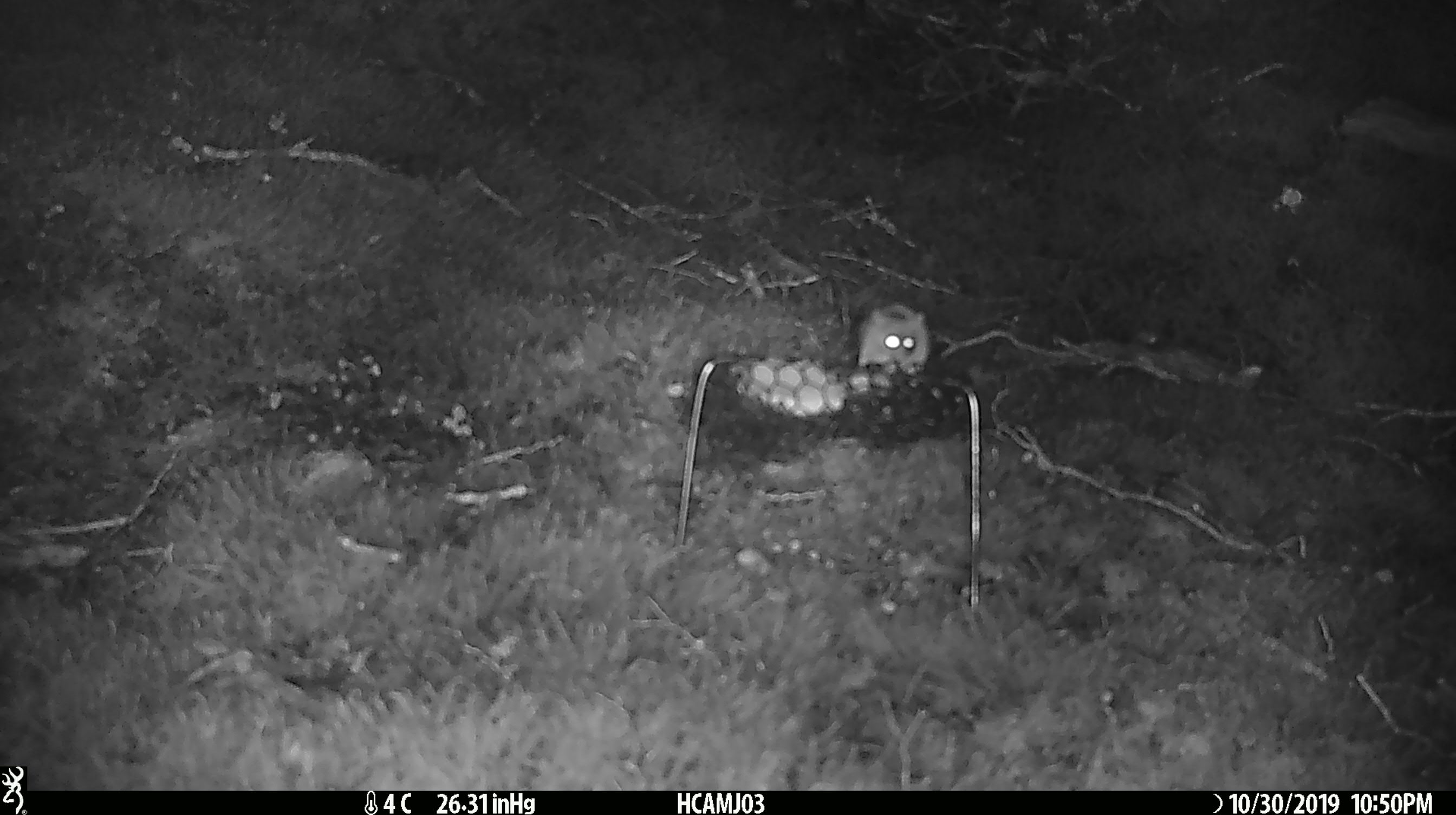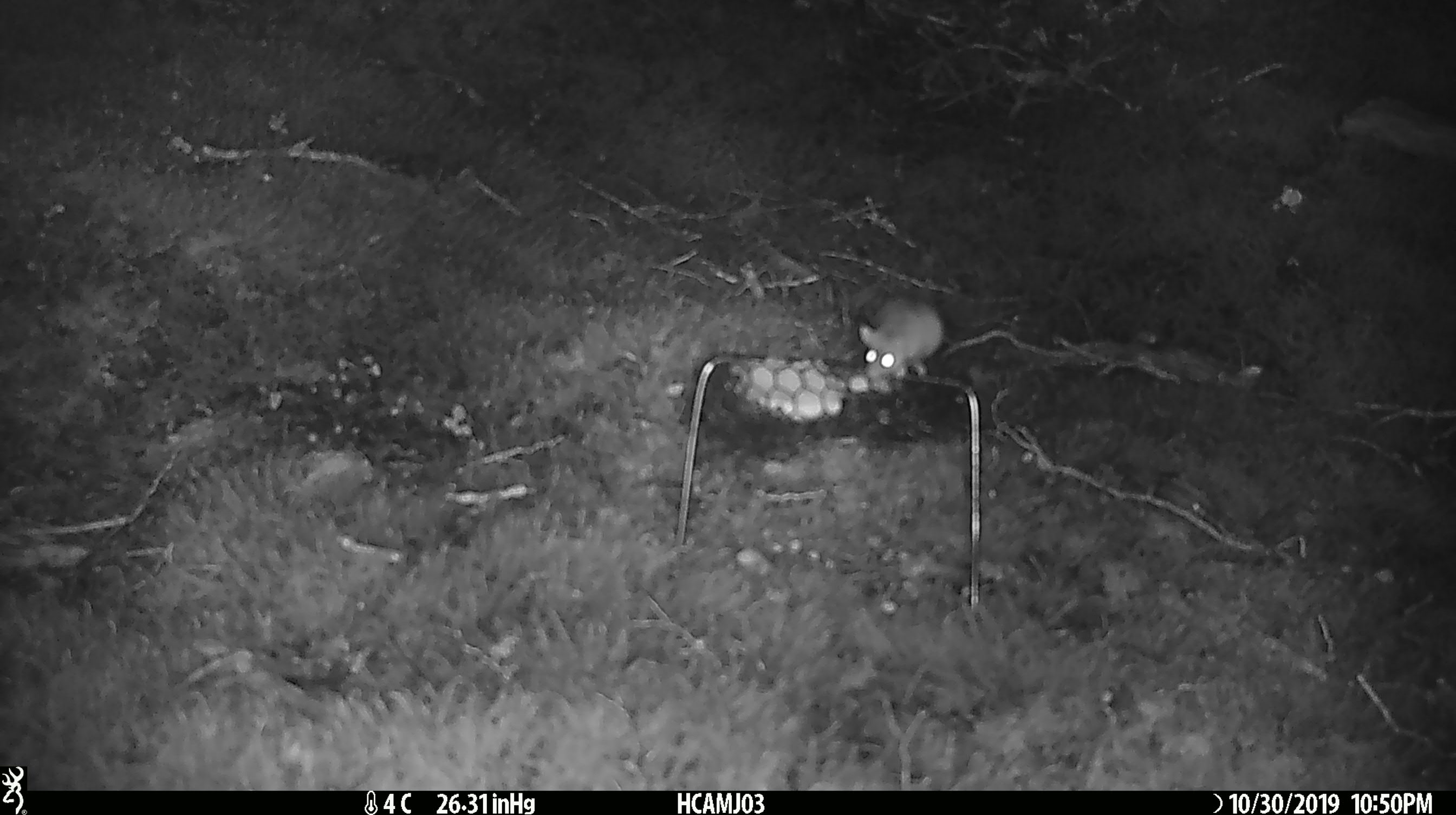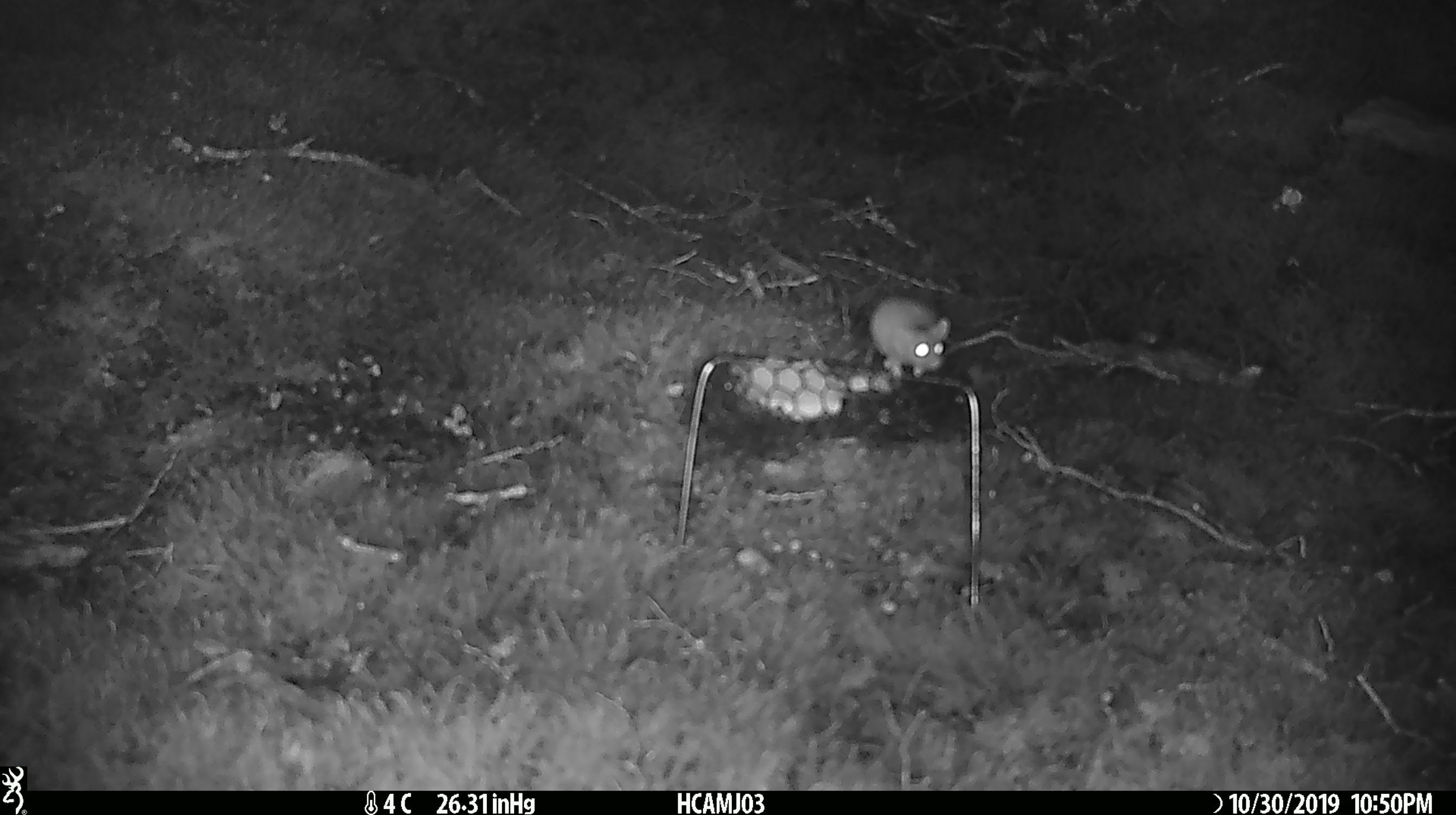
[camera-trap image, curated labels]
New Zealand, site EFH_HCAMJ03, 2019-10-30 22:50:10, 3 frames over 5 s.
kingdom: Animalia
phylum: Chordata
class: Mammalia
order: Rodentia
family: Muridae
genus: Mus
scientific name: Mus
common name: mouse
Mouse (Mus).